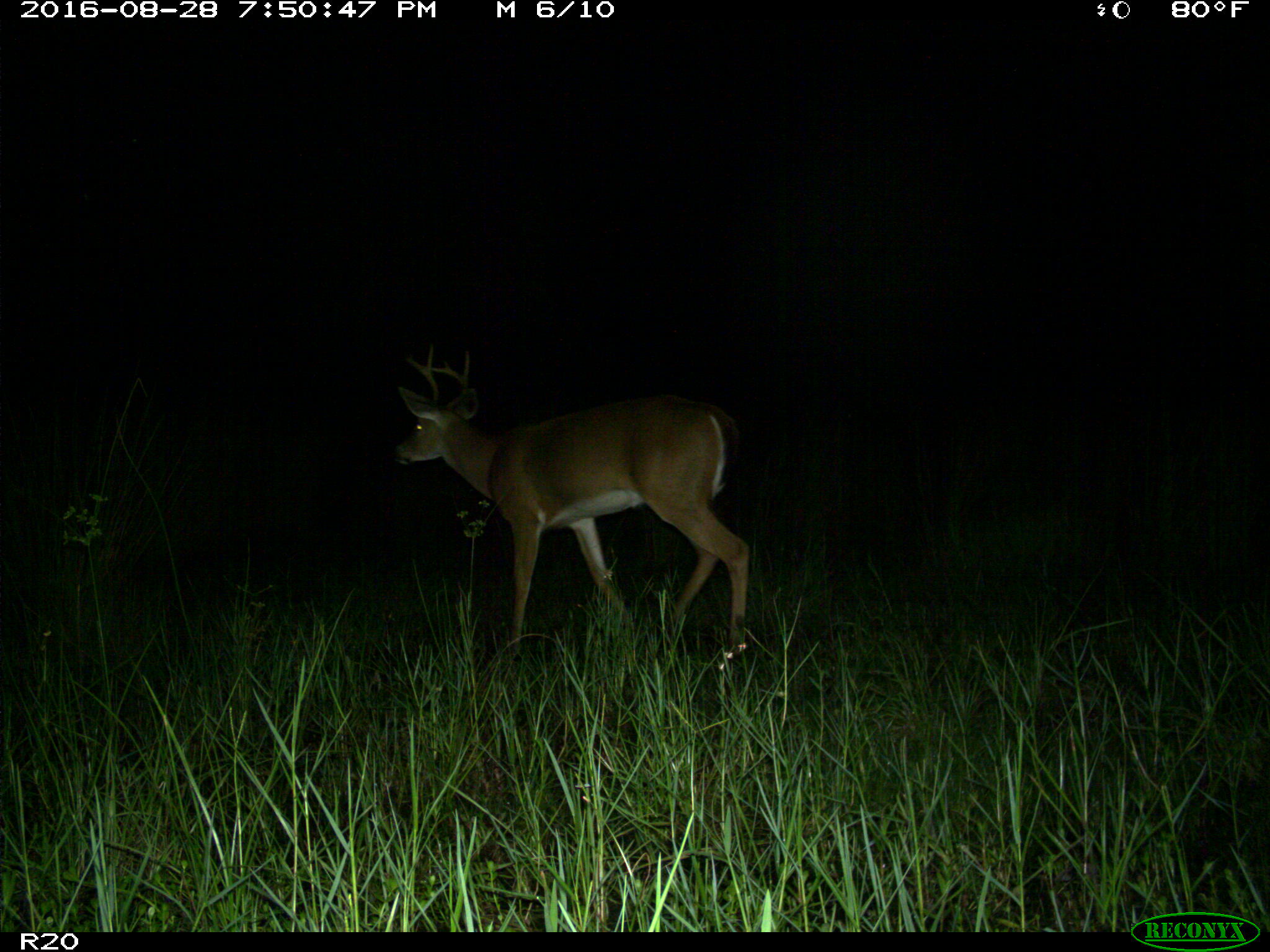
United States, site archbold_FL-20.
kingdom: Animalia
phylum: Chordata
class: Mammalia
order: Artiodactyla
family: Cervidae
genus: Odocoileus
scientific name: Odocoileus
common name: deer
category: unidentified deer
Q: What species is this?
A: Unidentified deer (deer) (Odocoileus).